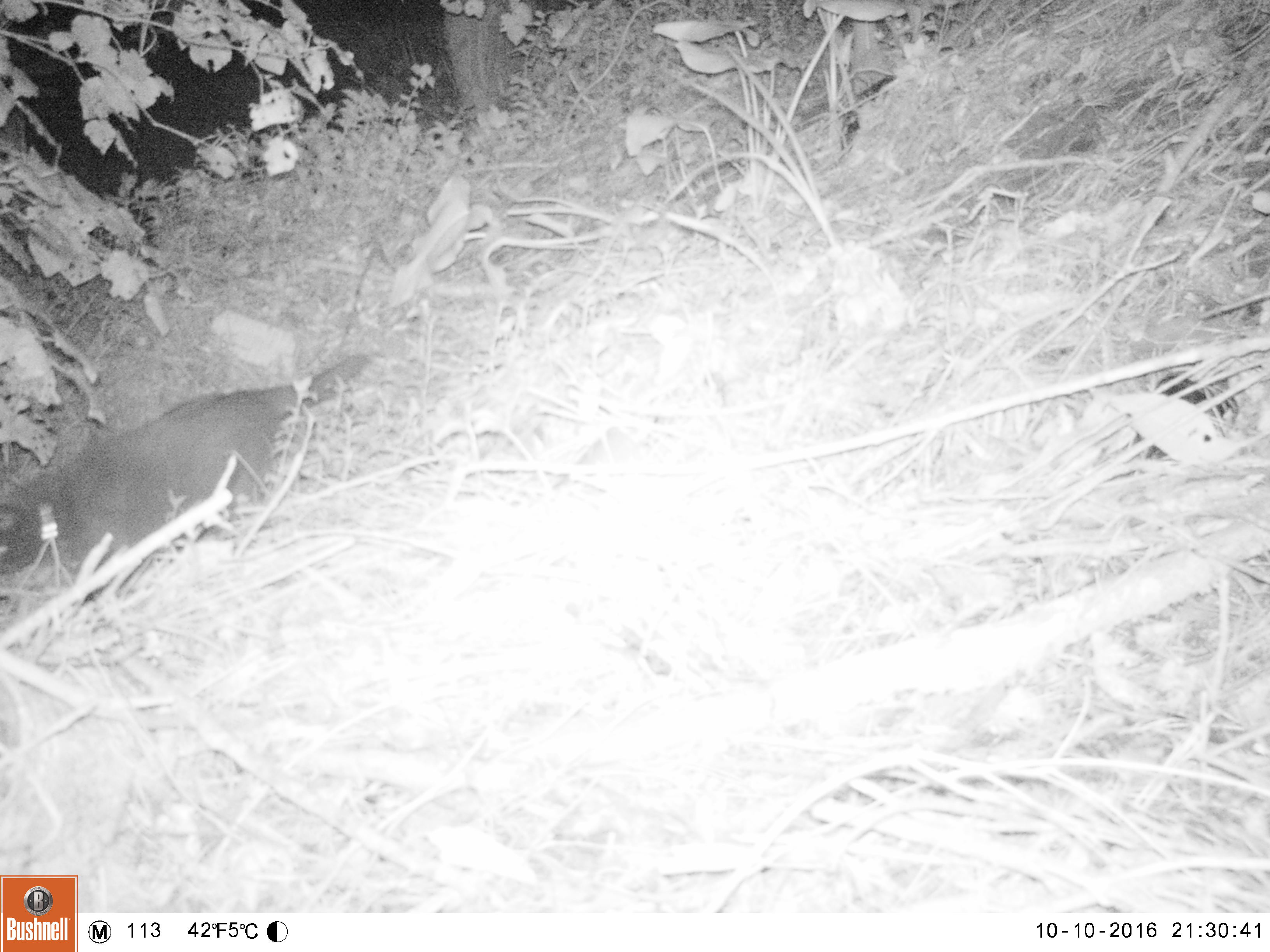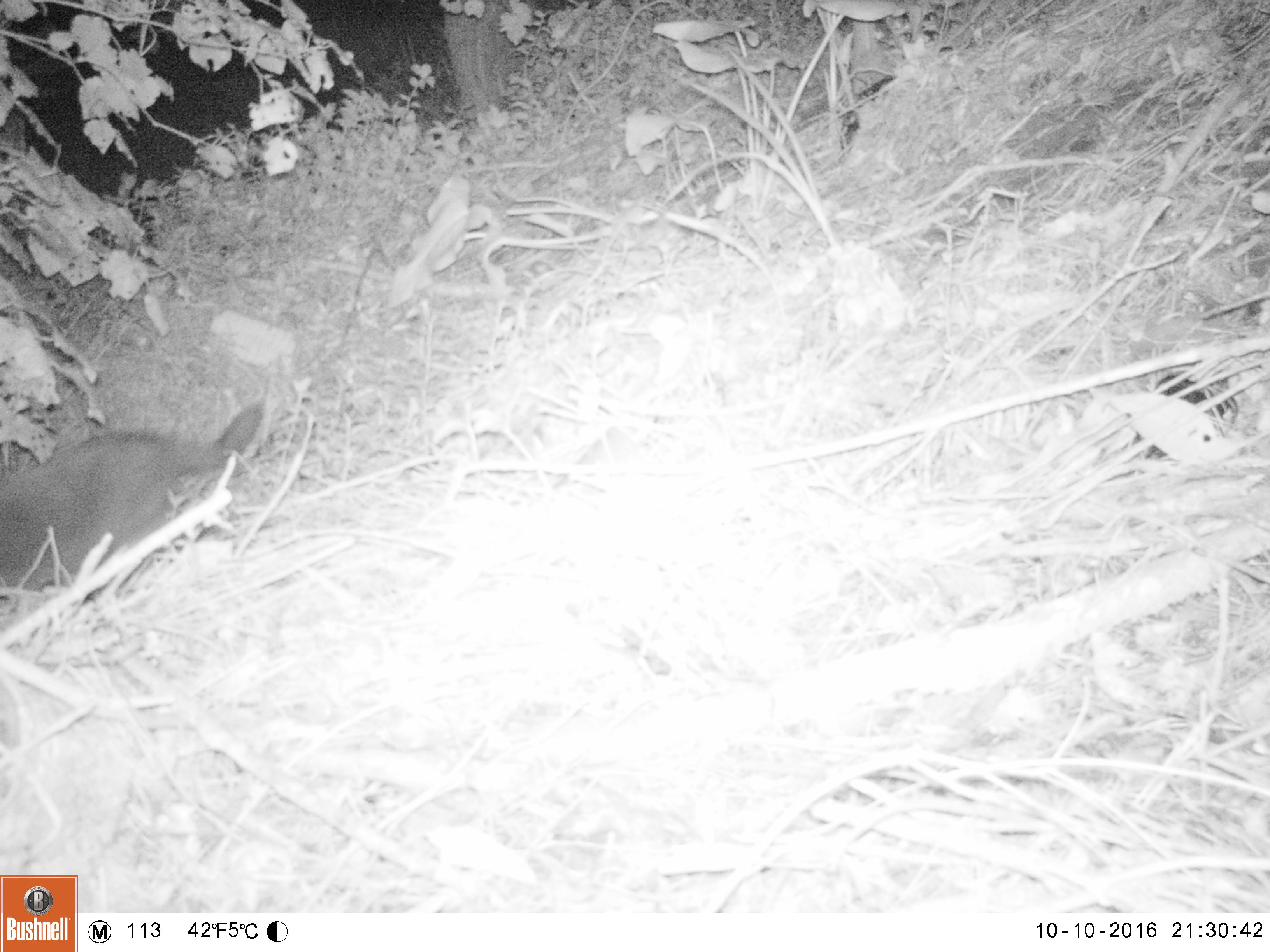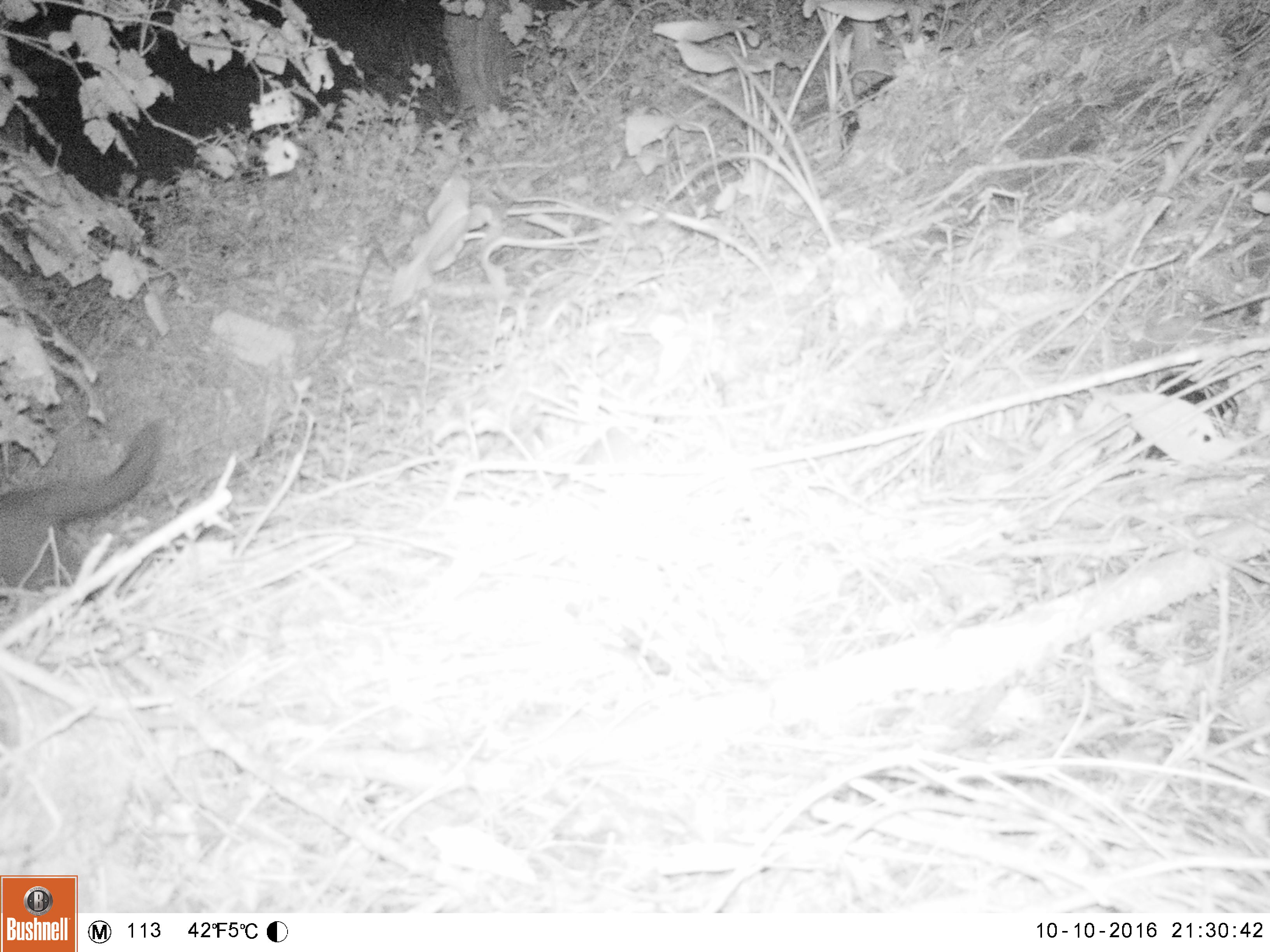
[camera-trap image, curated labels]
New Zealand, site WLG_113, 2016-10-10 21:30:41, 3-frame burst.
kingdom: Animalia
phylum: Chordata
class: Mammalia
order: Carnivora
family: Felidae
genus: Felis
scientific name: Felis catus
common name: domestic cat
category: cat